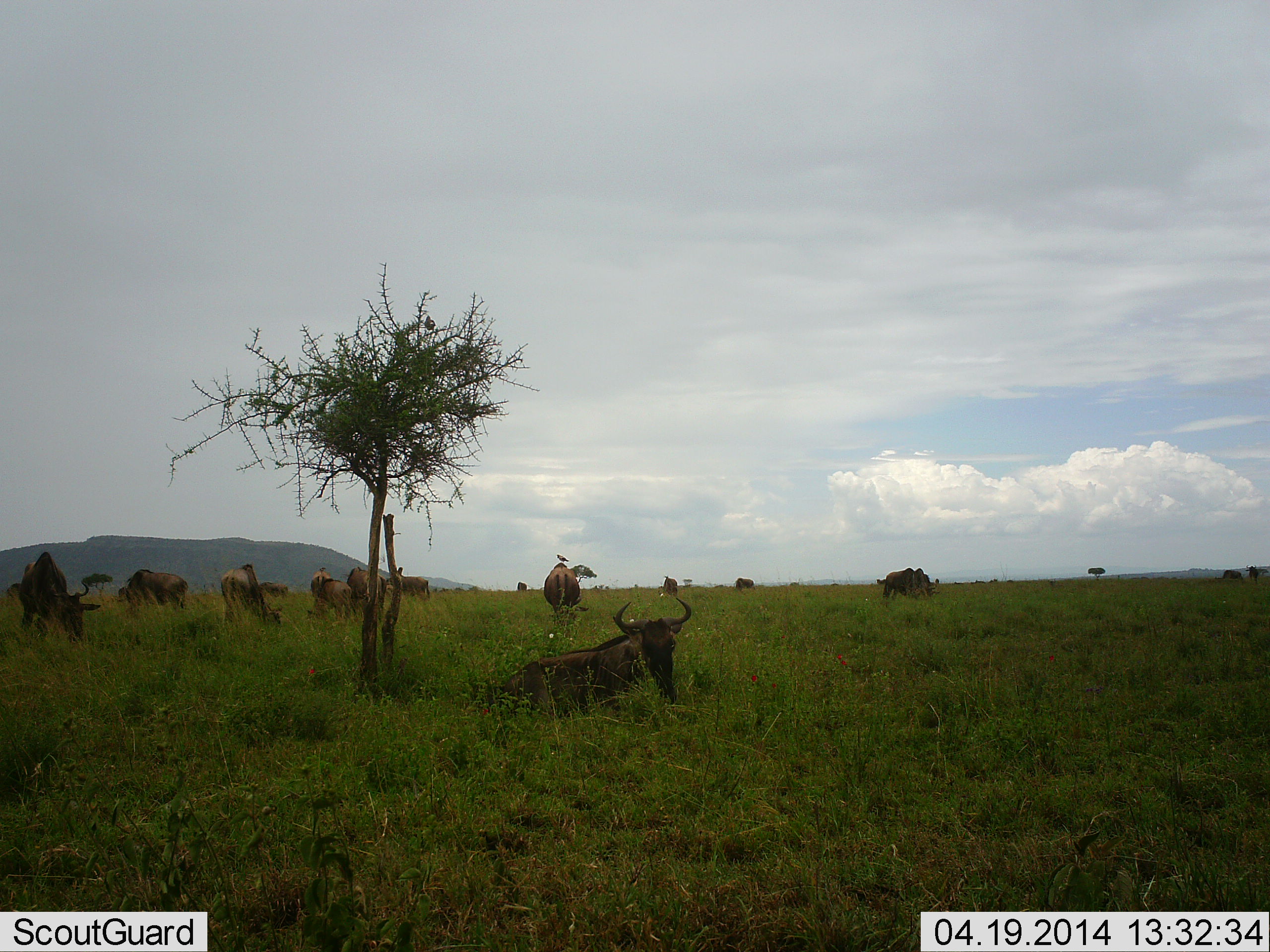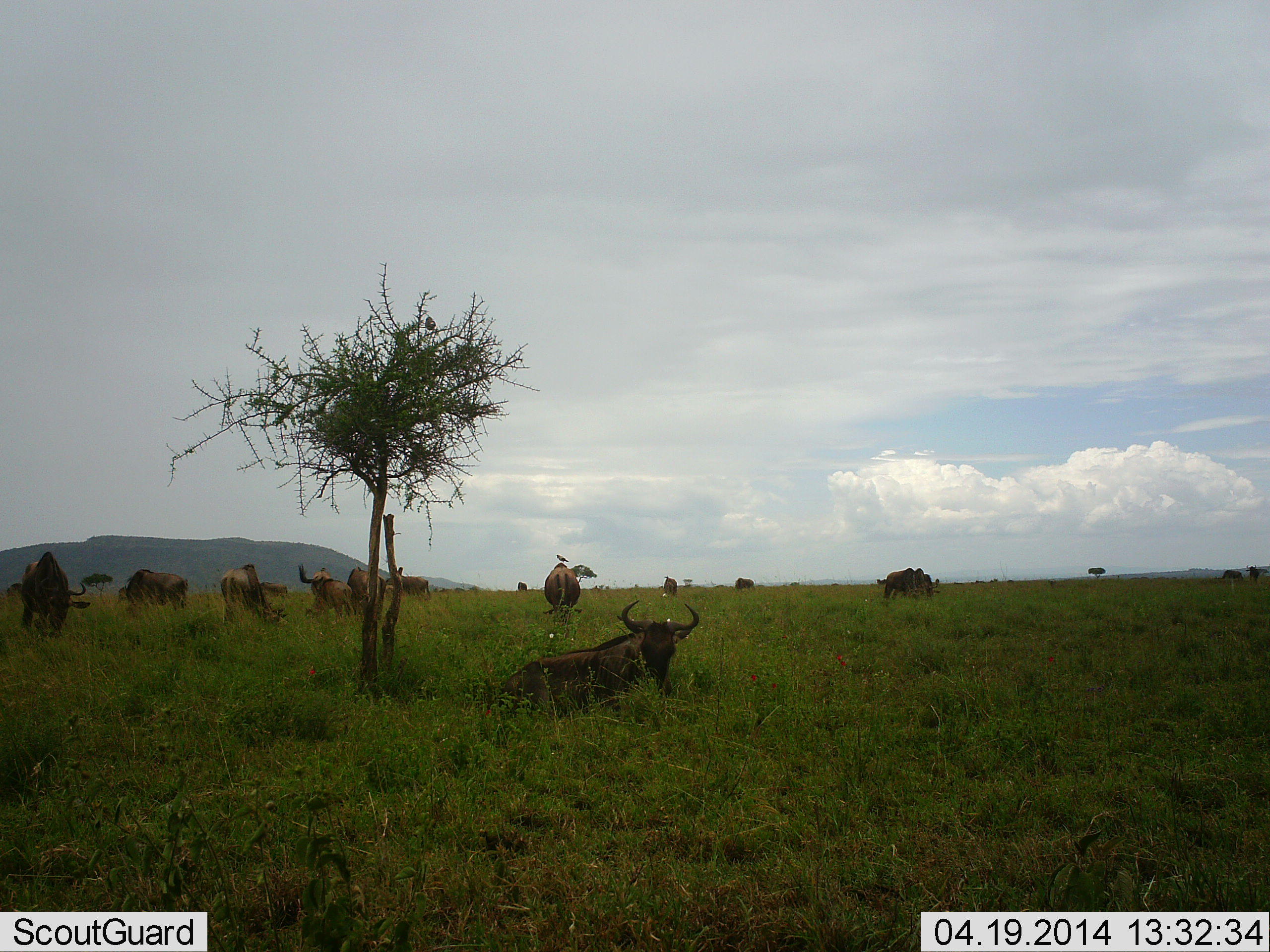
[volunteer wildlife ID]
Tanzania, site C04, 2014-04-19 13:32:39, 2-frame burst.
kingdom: Animalia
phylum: Chordata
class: Mammalia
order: Artiodactyla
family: Bovidae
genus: Connochaetes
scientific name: Connochaetes taurinus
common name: blue wildebeest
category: wildebeest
Wildebeest (blue wildebeest) (Connochaetes taurinus), count 11-50. Behavior (volunteer vote fractions): standing 64%, resting 82%, moving 18%, interacting 0%. Young present (vote fraction): 0%. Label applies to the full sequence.